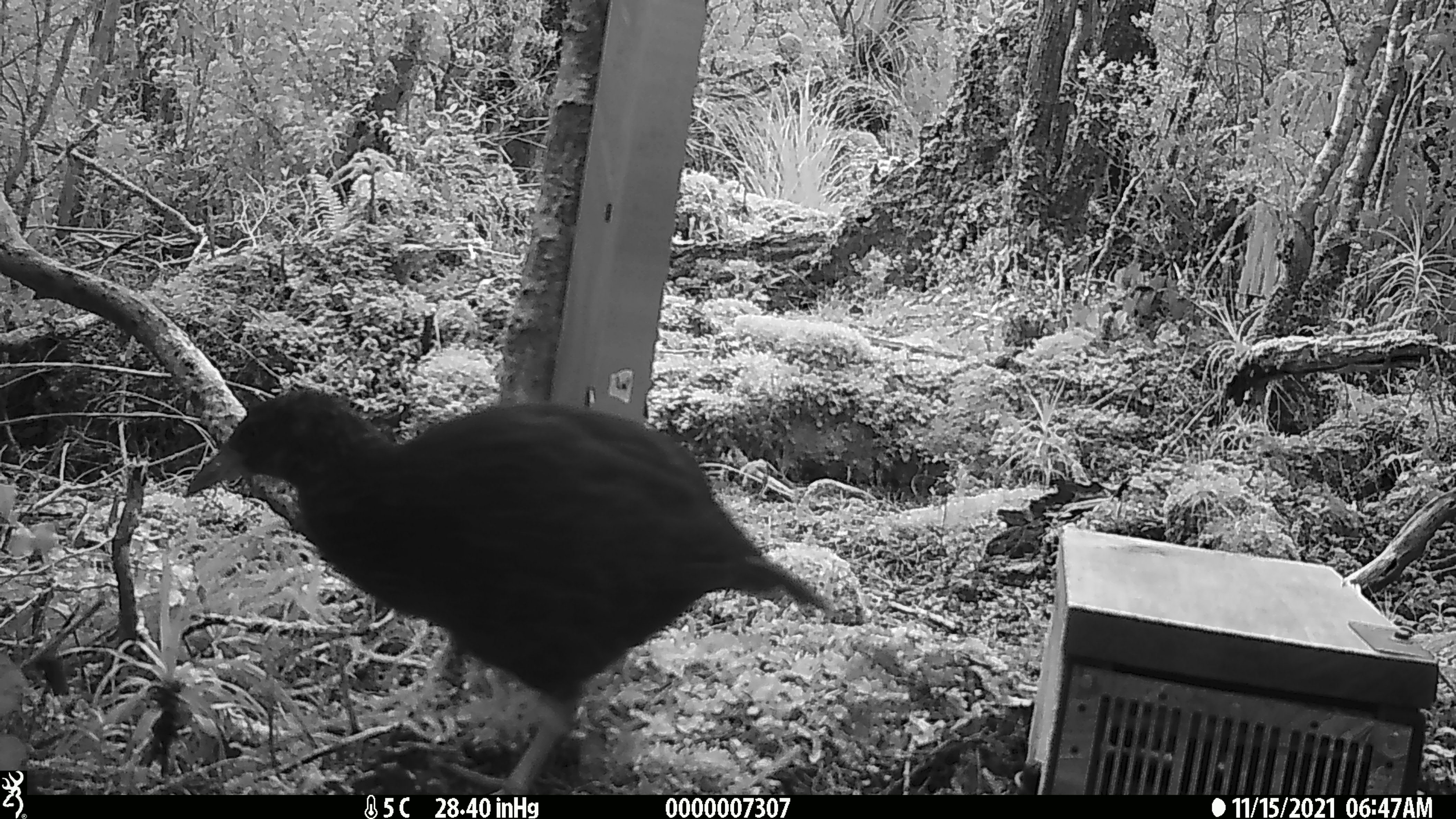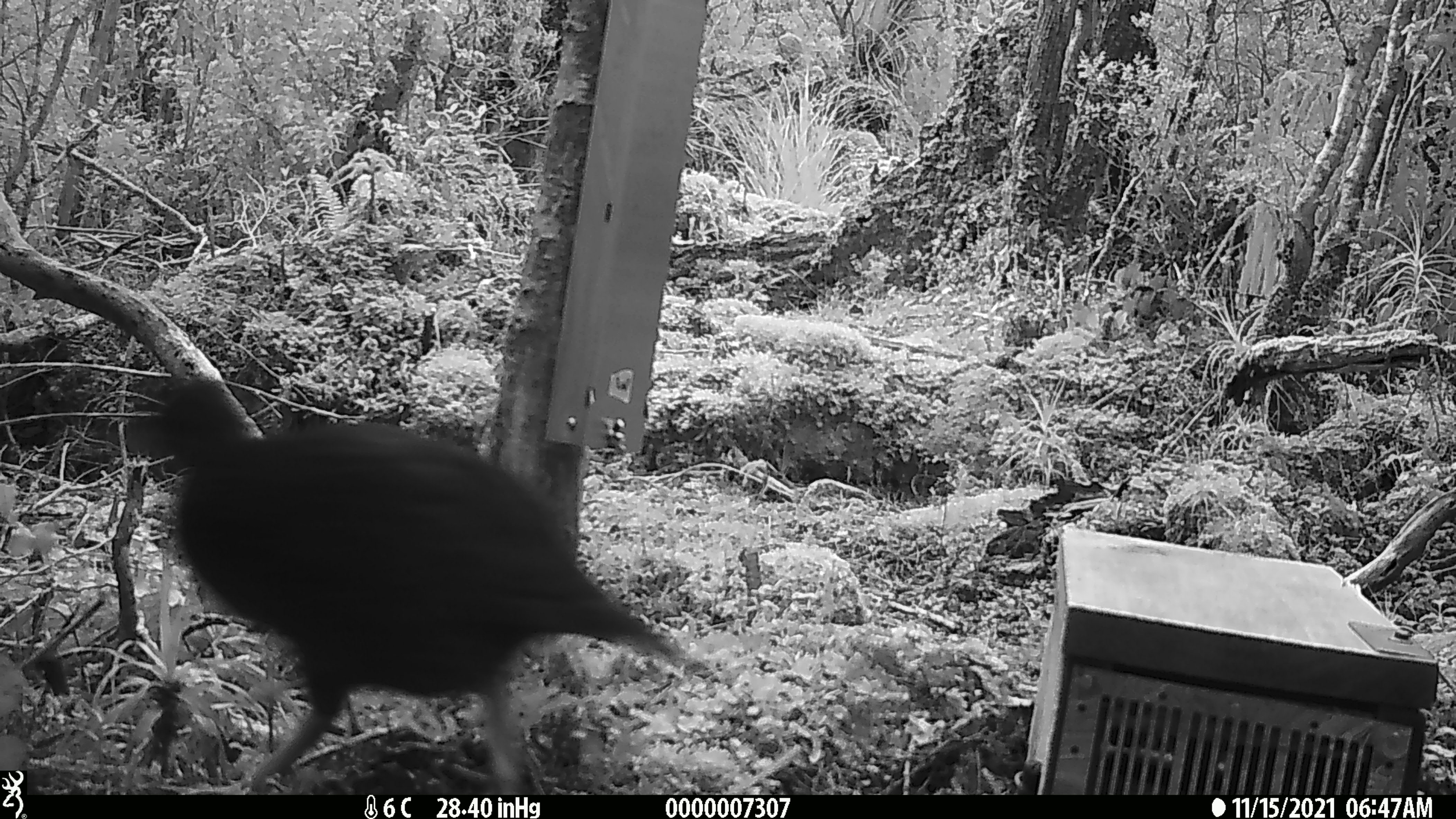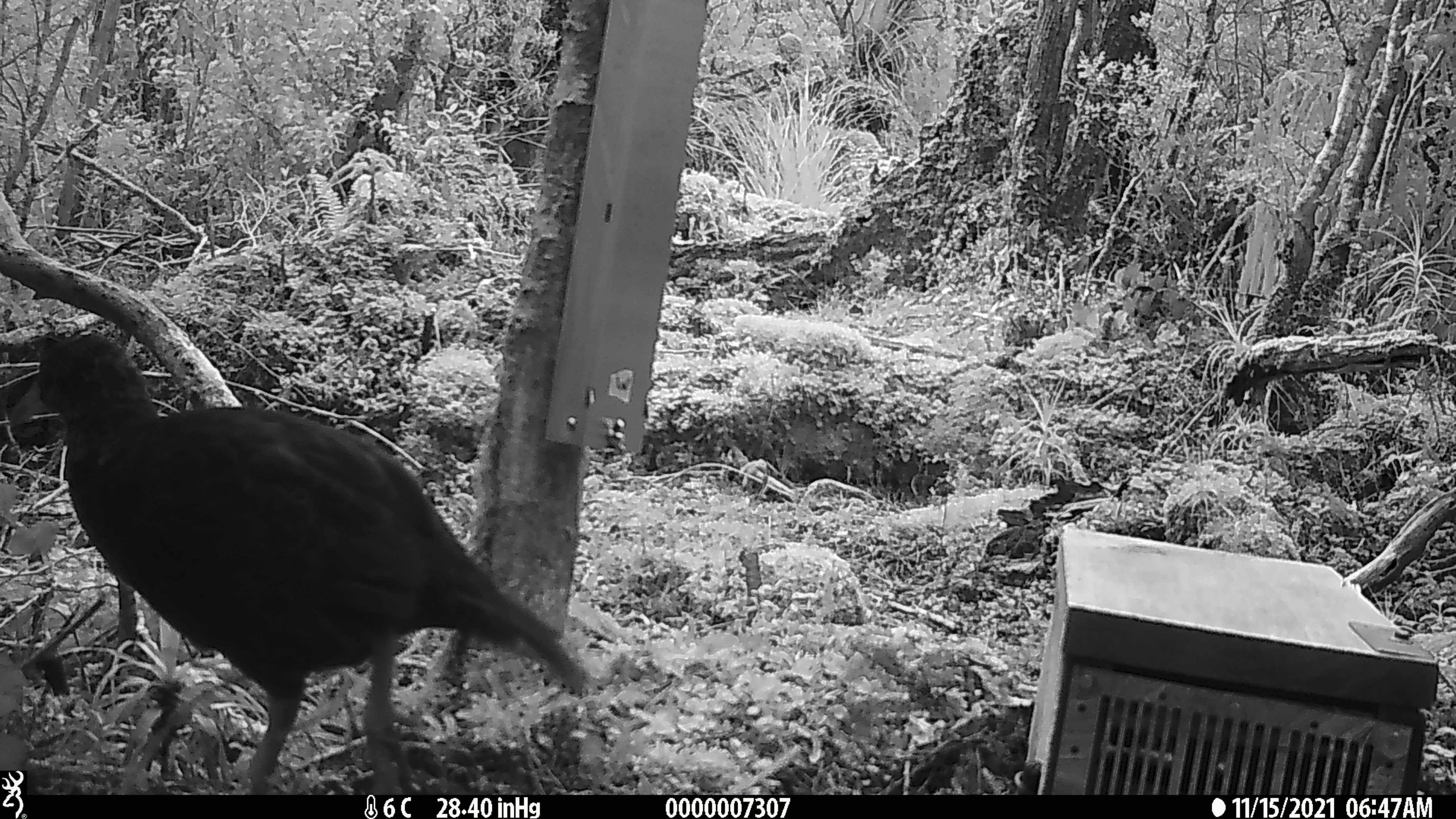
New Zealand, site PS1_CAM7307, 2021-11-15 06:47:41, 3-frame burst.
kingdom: Animalia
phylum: Chordata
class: Aves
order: Gruiformes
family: Rallidae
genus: Gallirallus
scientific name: Gallirallus australis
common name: weka